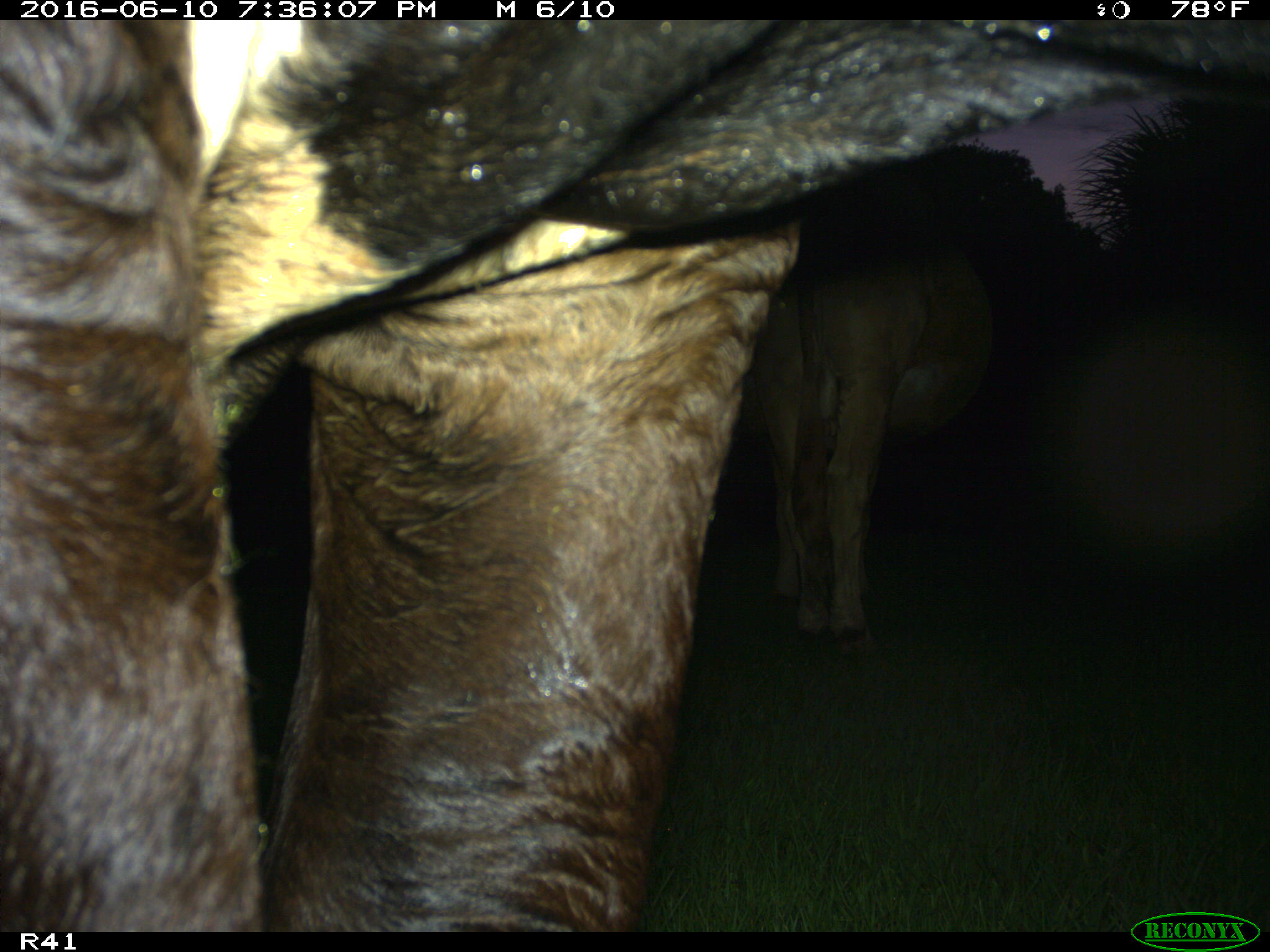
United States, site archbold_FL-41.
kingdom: Animalia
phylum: Chordata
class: Mammalia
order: Artiodactyla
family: Bovidae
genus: Bos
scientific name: Bos taurus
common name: domestic cow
Bos taurus (domestic cow).